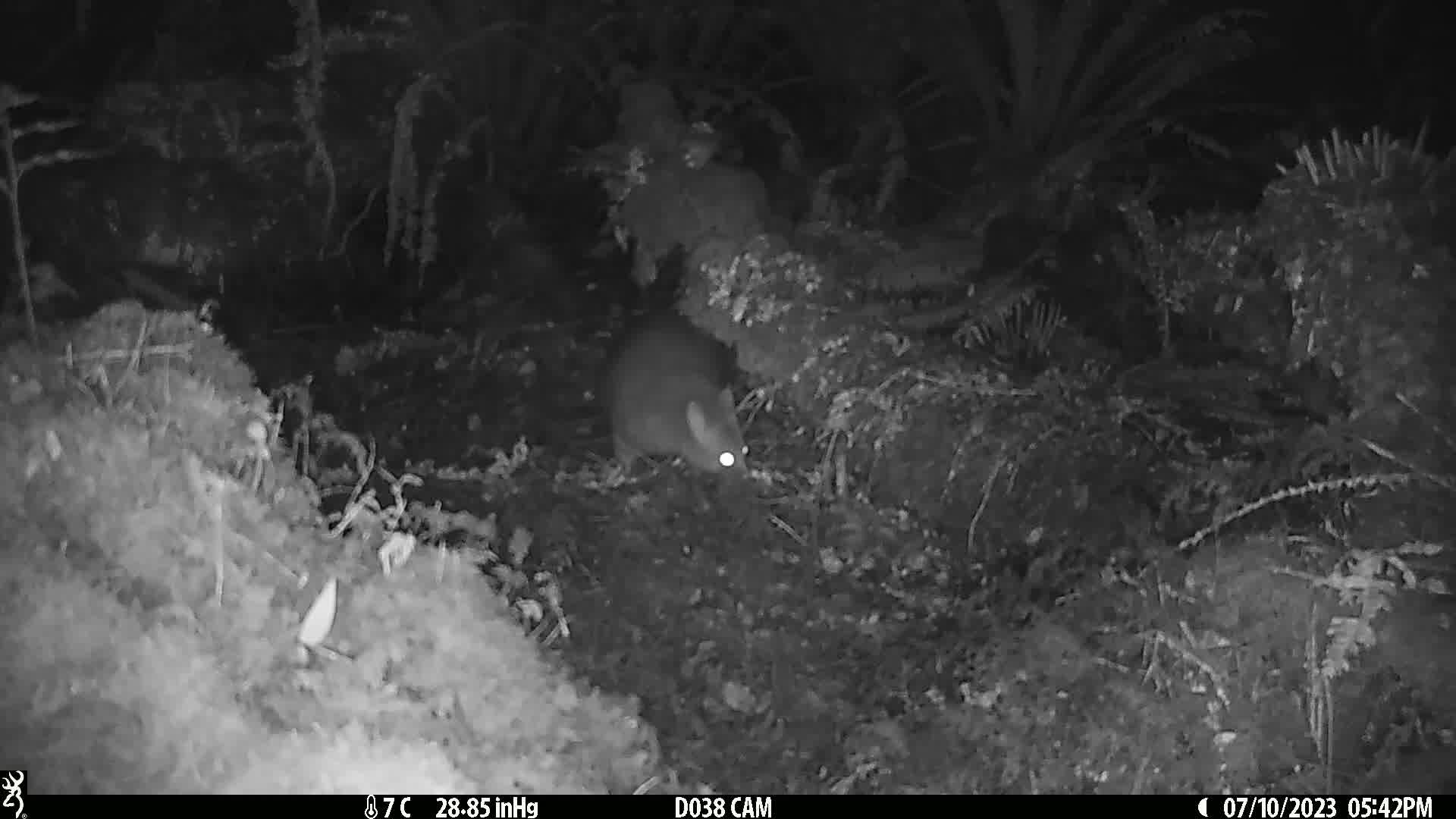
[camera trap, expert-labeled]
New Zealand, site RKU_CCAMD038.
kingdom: Animalia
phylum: Chordata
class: Mammalia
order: Diprotodontia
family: Phalangeridae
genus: Trichosurus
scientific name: Trichosurus vulpecula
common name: common brushtail possum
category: possum